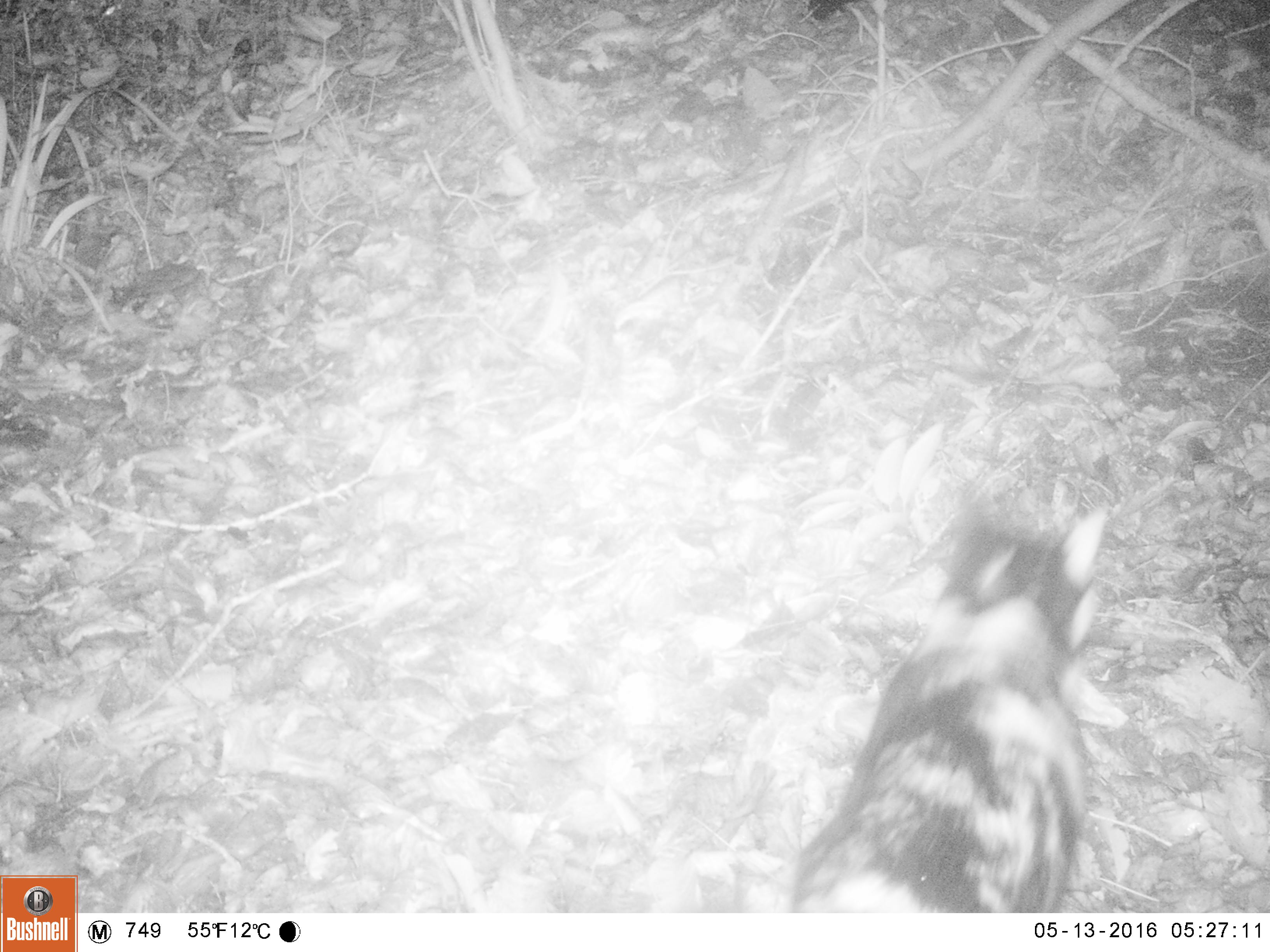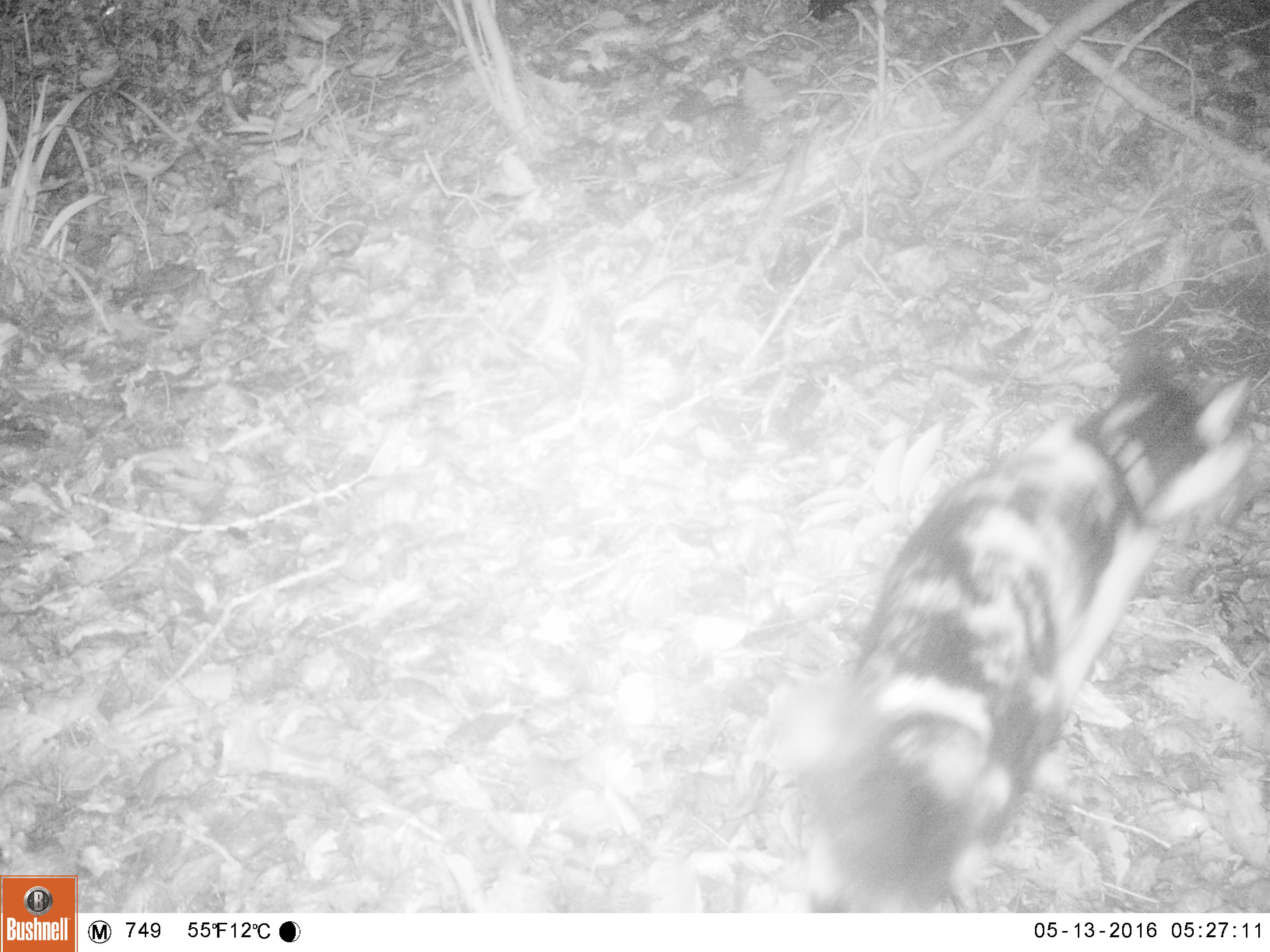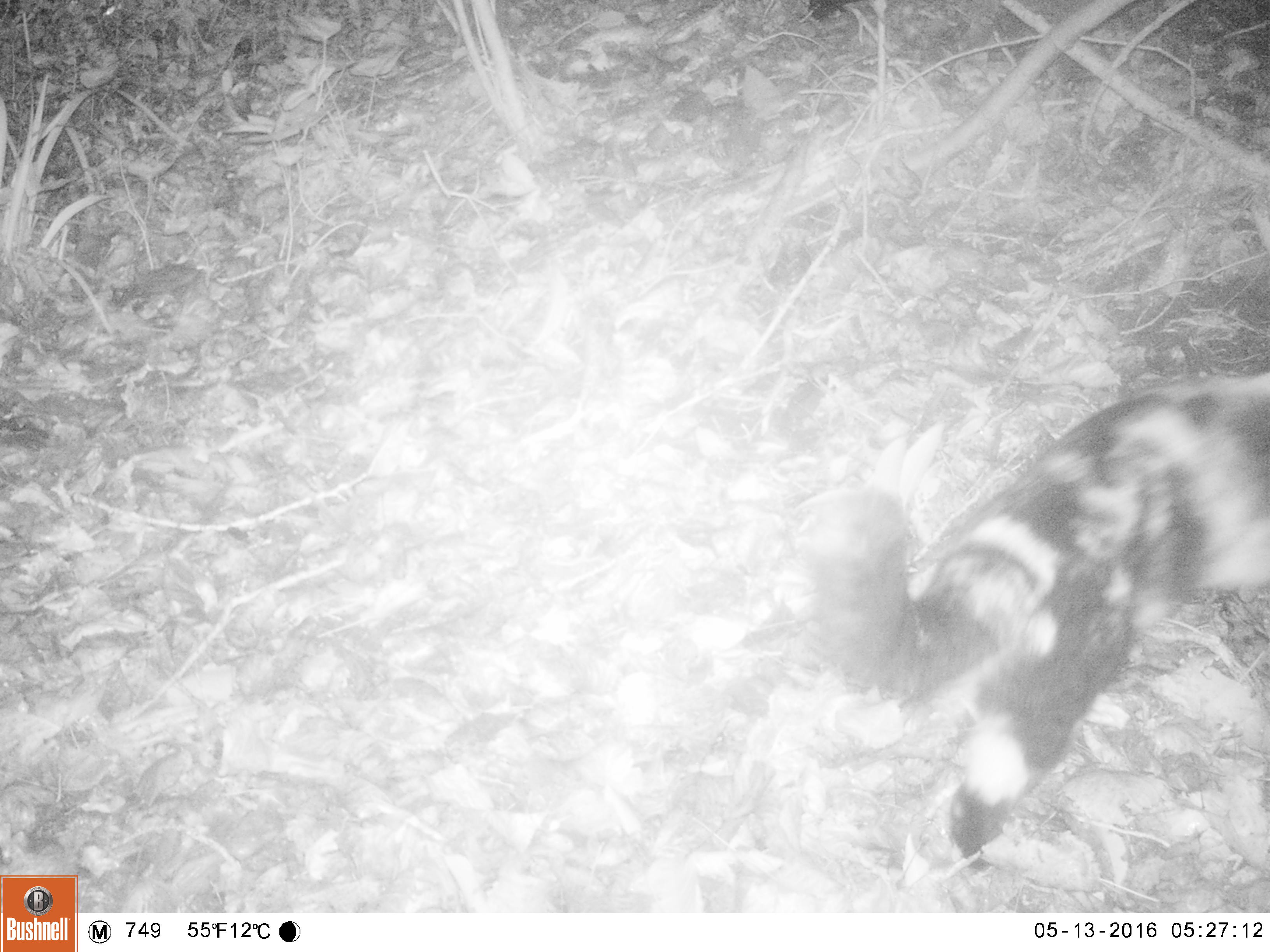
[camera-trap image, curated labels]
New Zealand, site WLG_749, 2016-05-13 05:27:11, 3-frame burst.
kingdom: Animalia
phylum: Chordata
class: Mammalia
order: Carnivora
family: Felidae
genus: Felis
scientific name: Felis catus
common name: domestic cat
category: cat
Cat (domestic cat) (Felis catus).